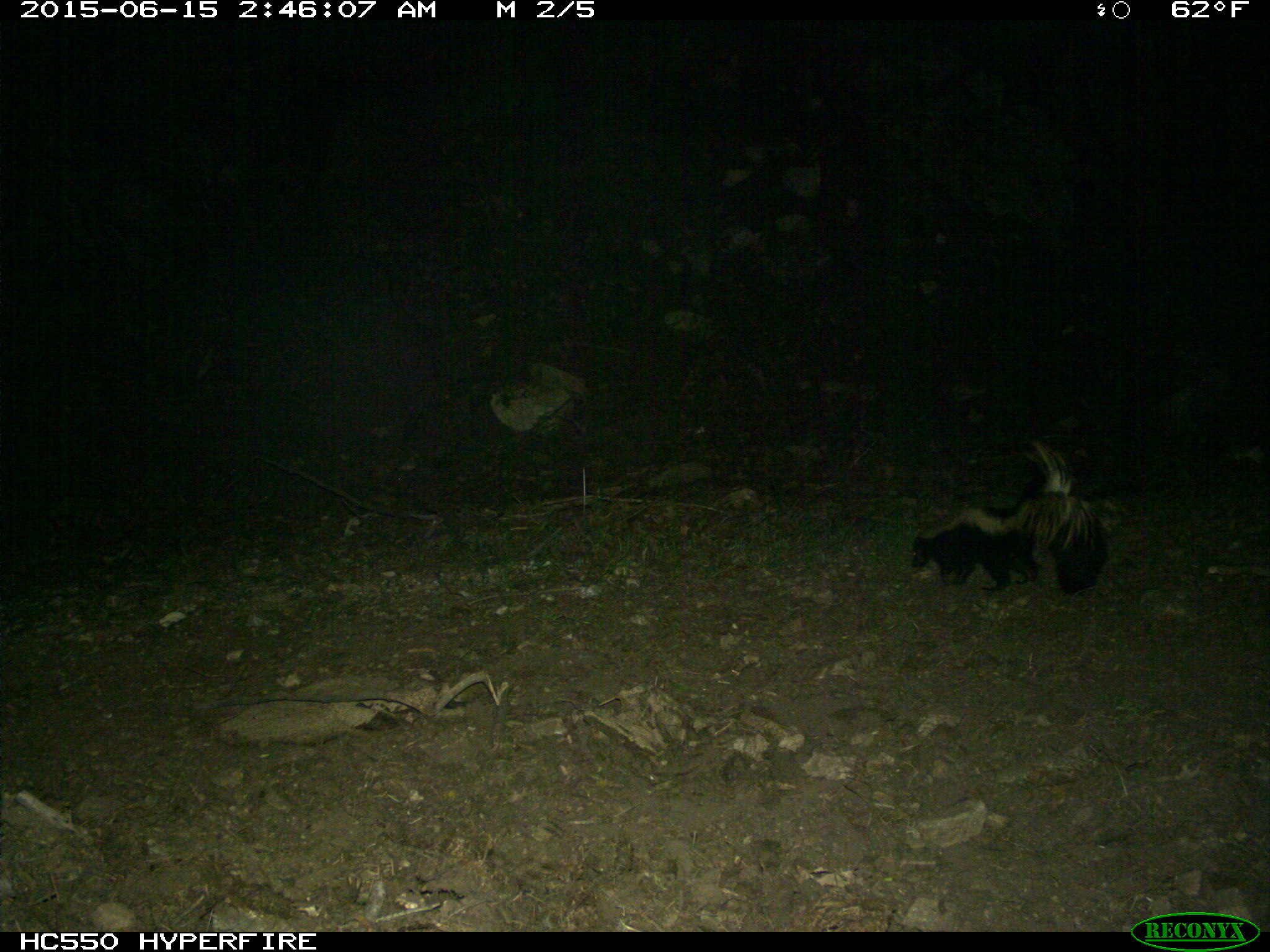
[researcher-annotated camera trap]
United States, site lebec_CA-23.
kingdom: Animalia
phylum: Chordata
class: Mammalia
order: Carnivora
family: Mephitidae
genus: Mephitis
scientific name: Mephitis mephitis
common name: striped skunk